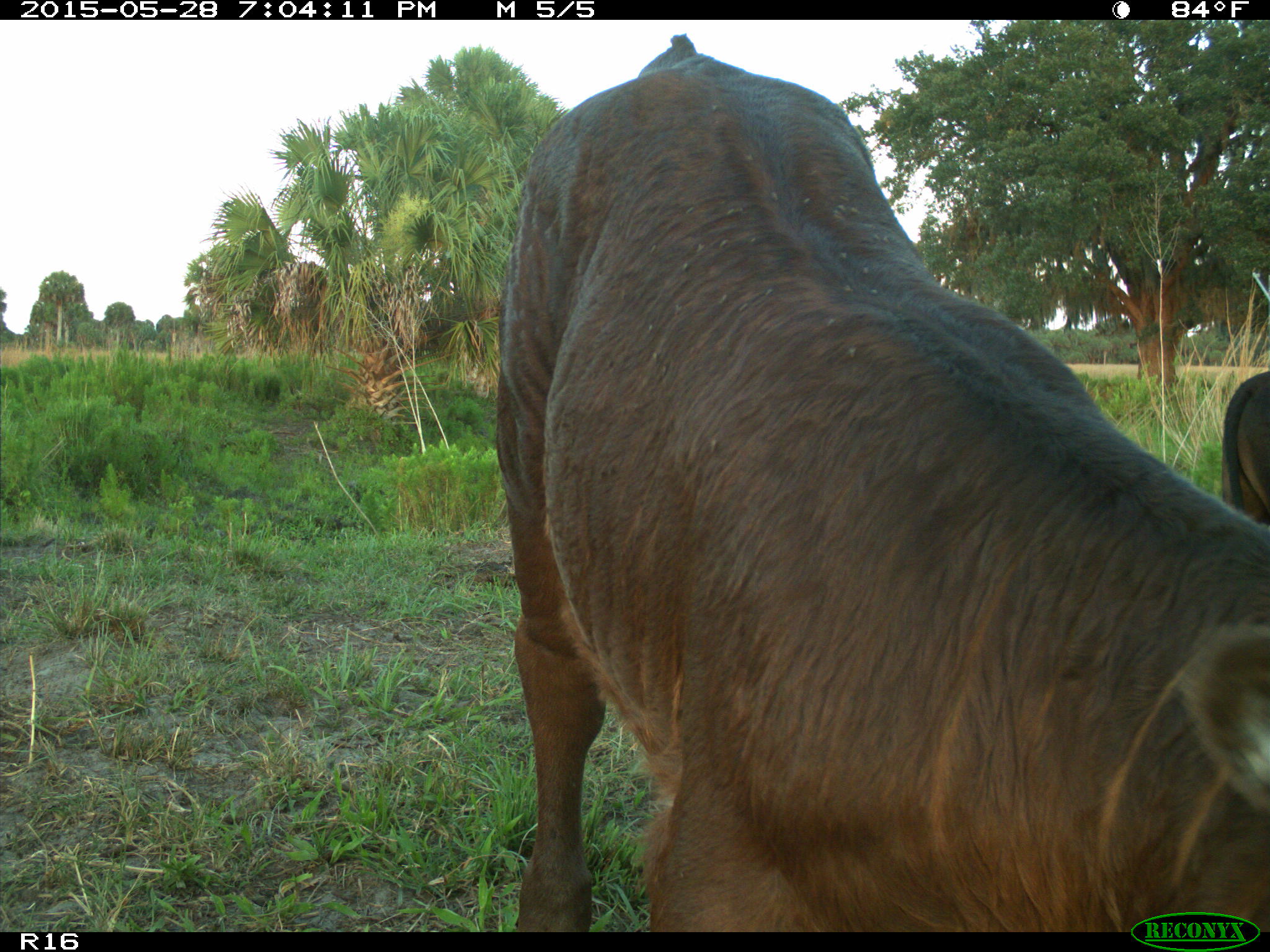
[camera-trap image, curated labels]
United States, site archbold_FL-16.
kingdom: Animalia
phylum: Chordata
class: Mammalia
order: Artiodactyla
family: Bovidae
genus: Bos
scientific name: Bos taurus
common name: domestic cow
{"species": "Bos taurus (domestic cow)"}